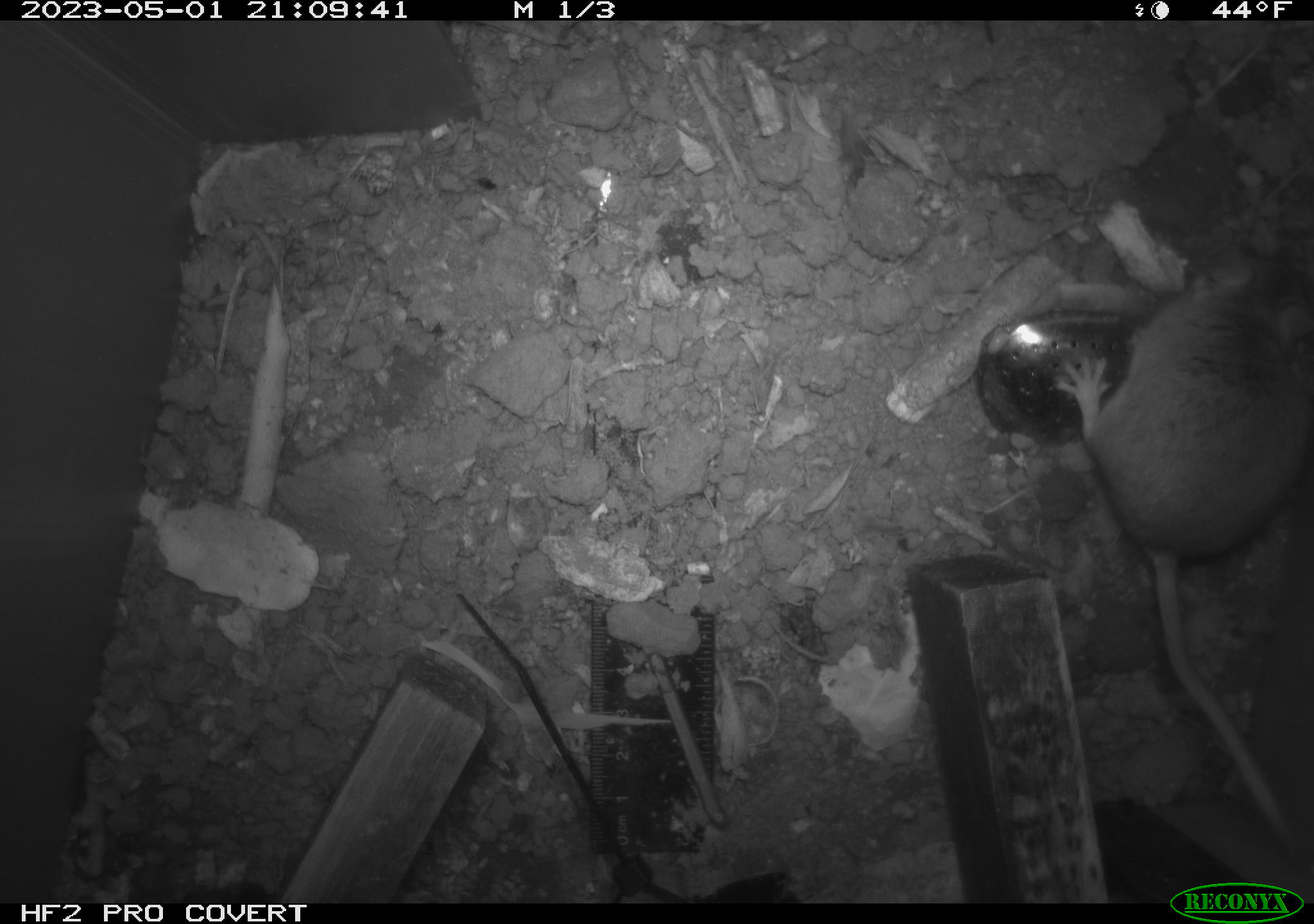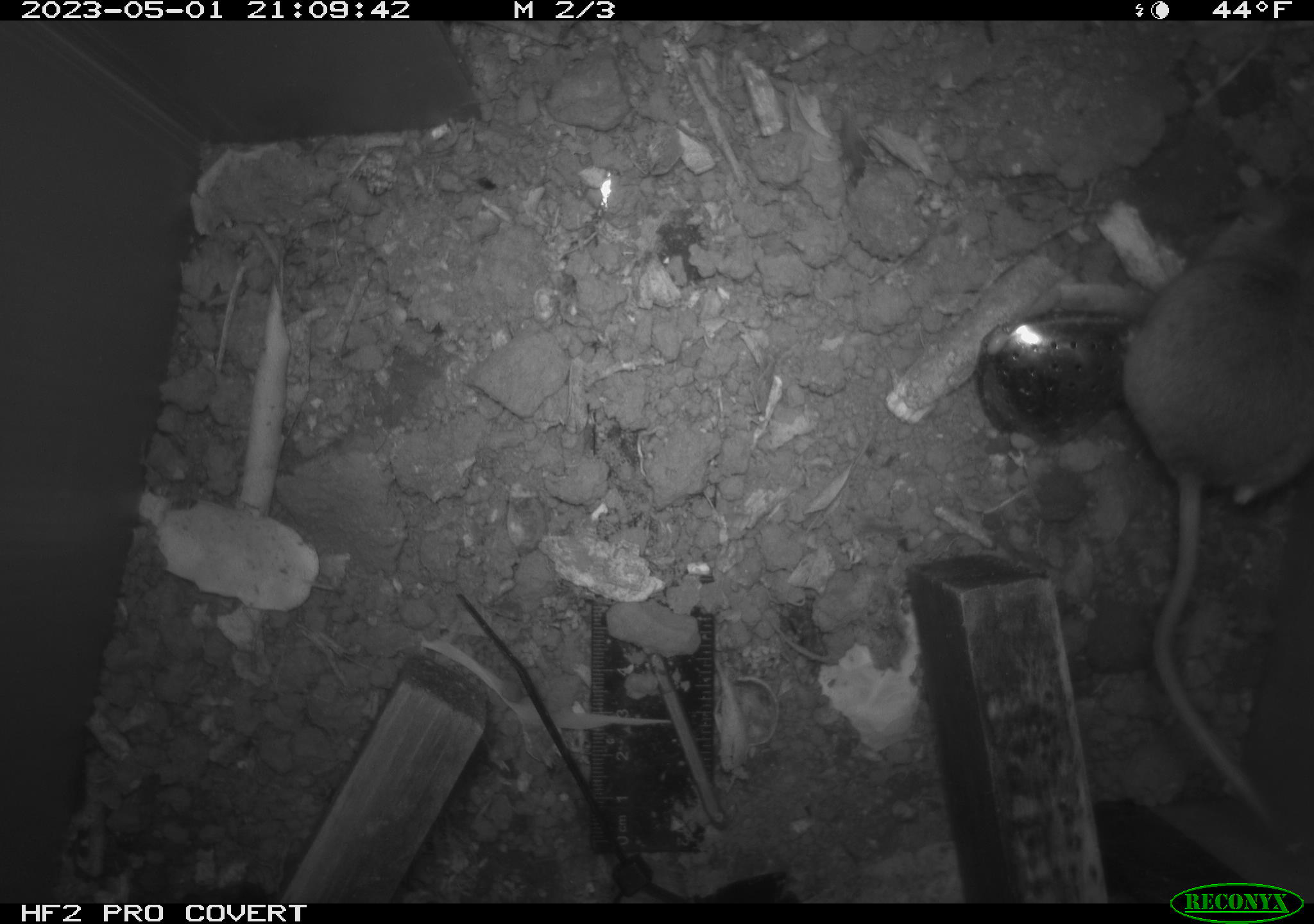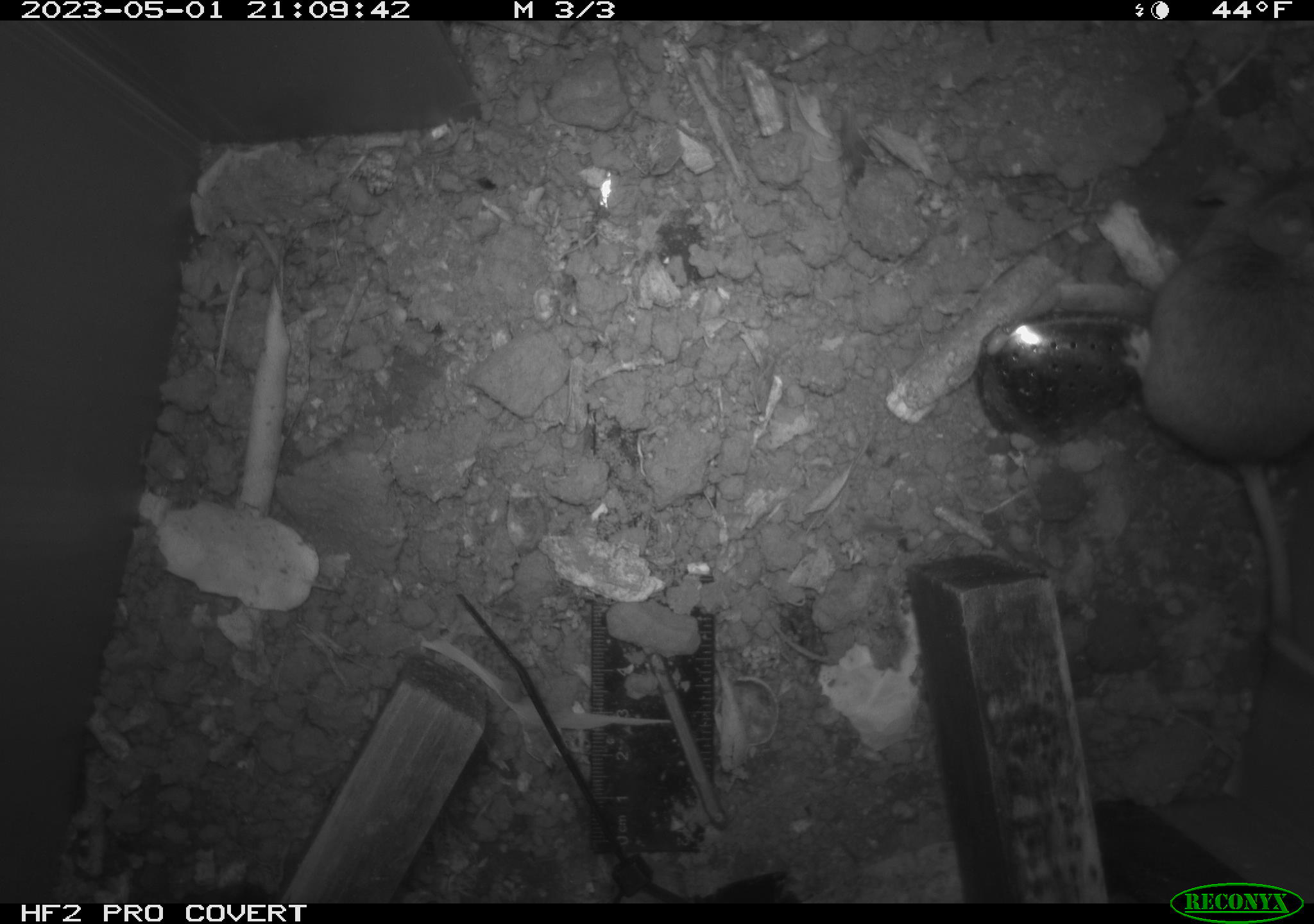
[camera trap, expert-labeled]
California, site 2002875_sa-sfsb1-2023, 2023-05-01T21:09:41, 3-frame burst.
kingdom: Animalia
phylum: Chordata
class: Mammalia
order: Rodentia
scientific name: Rodentia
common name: mouse species